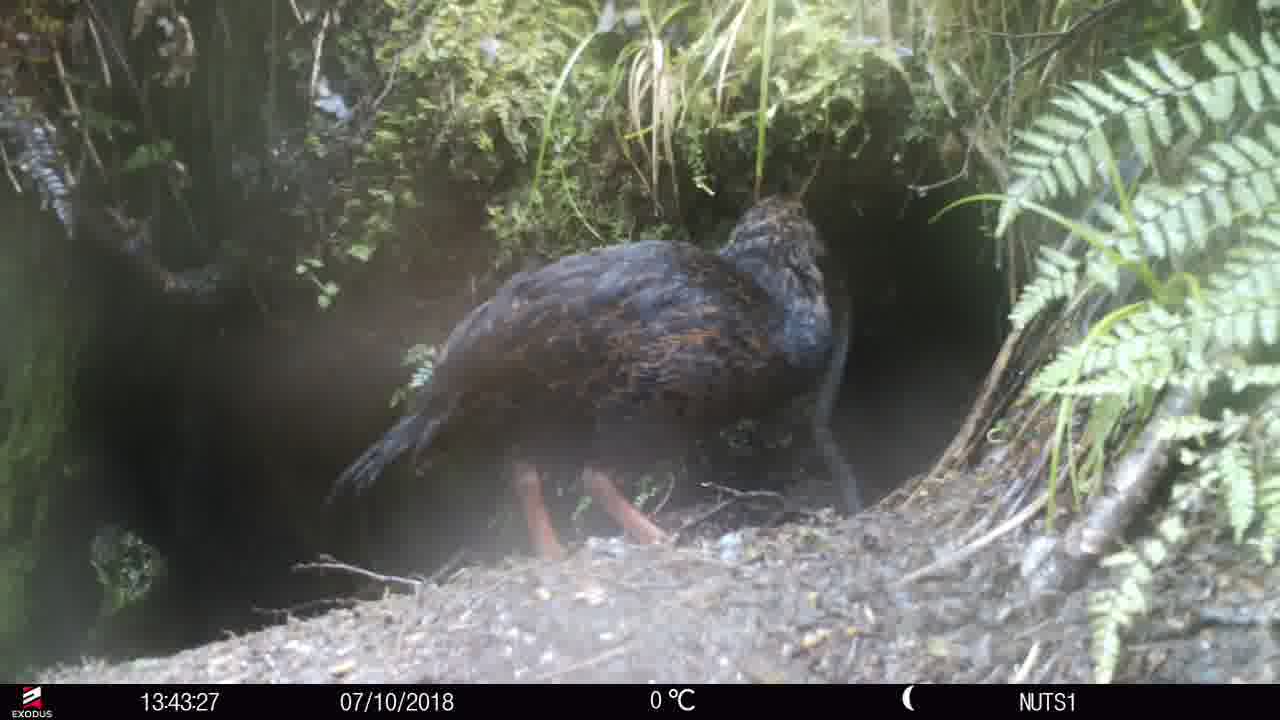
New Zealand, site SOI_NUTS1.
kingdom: Animalia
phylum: Chordata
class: Aves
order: Gruiformes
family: Rallidae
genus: Gallirallus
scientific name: Gallirallus australis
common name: weka